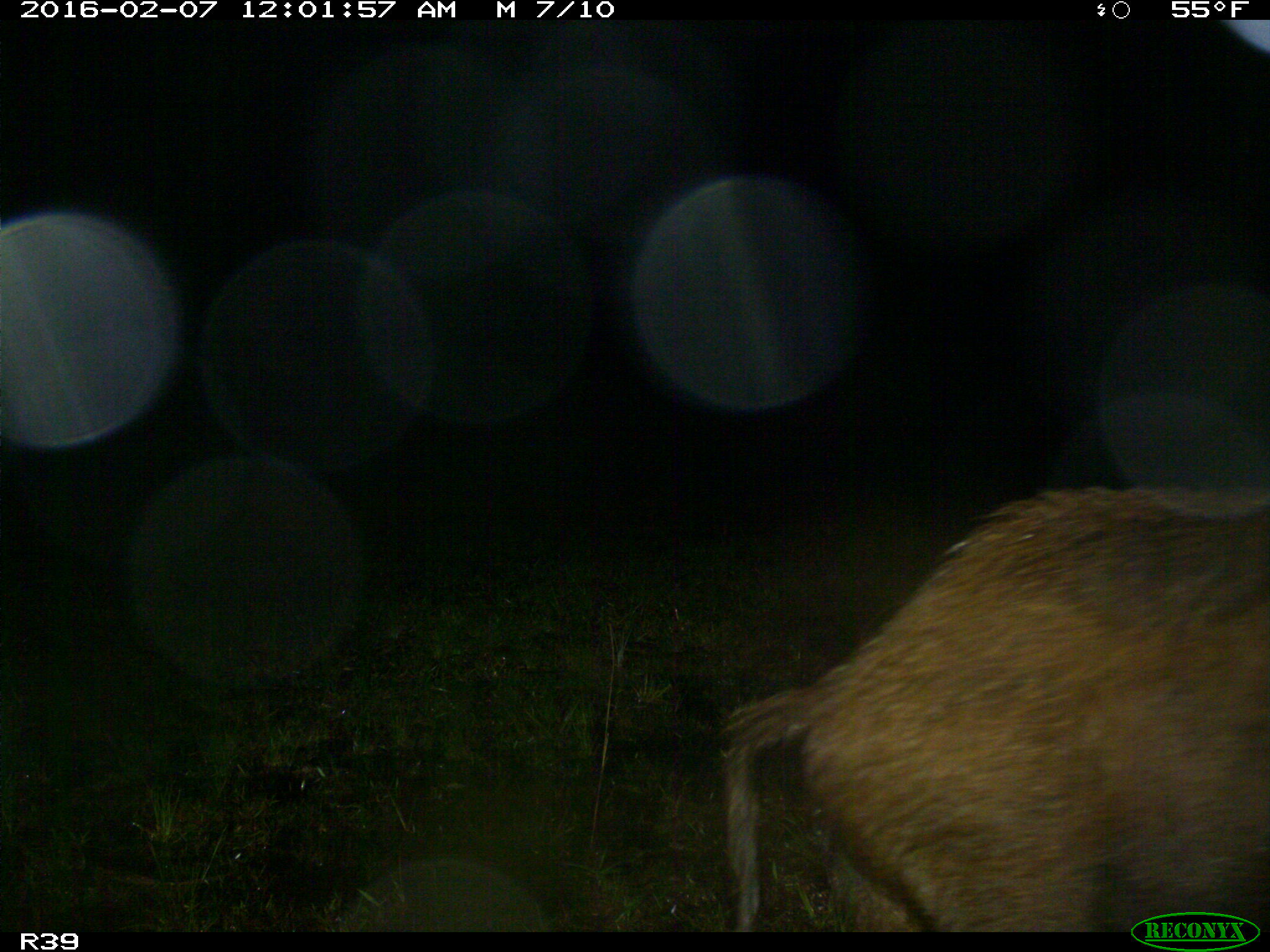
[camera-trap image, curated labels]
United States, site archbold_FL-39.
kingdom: Animalia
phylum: Chordata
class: Mammalia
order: Artiodactyla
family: Suidae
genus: Sus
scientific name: Sus scrofa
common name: wild boar